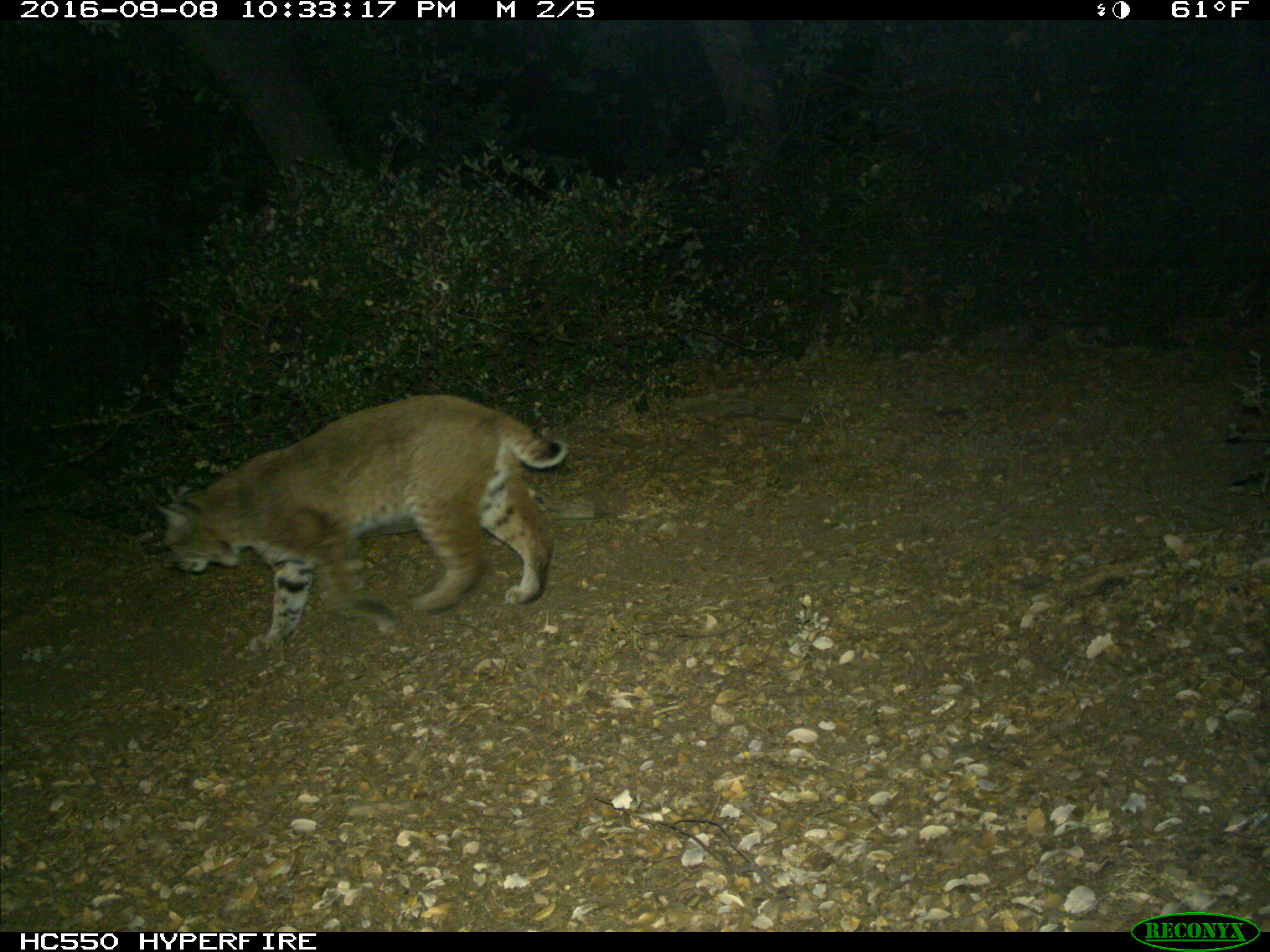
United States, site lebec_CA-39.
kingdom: Animalia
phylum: Chordata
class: Mammalia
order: Carnivora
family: Felidae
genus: Lynx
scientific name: Lynx rufus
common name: bobcat